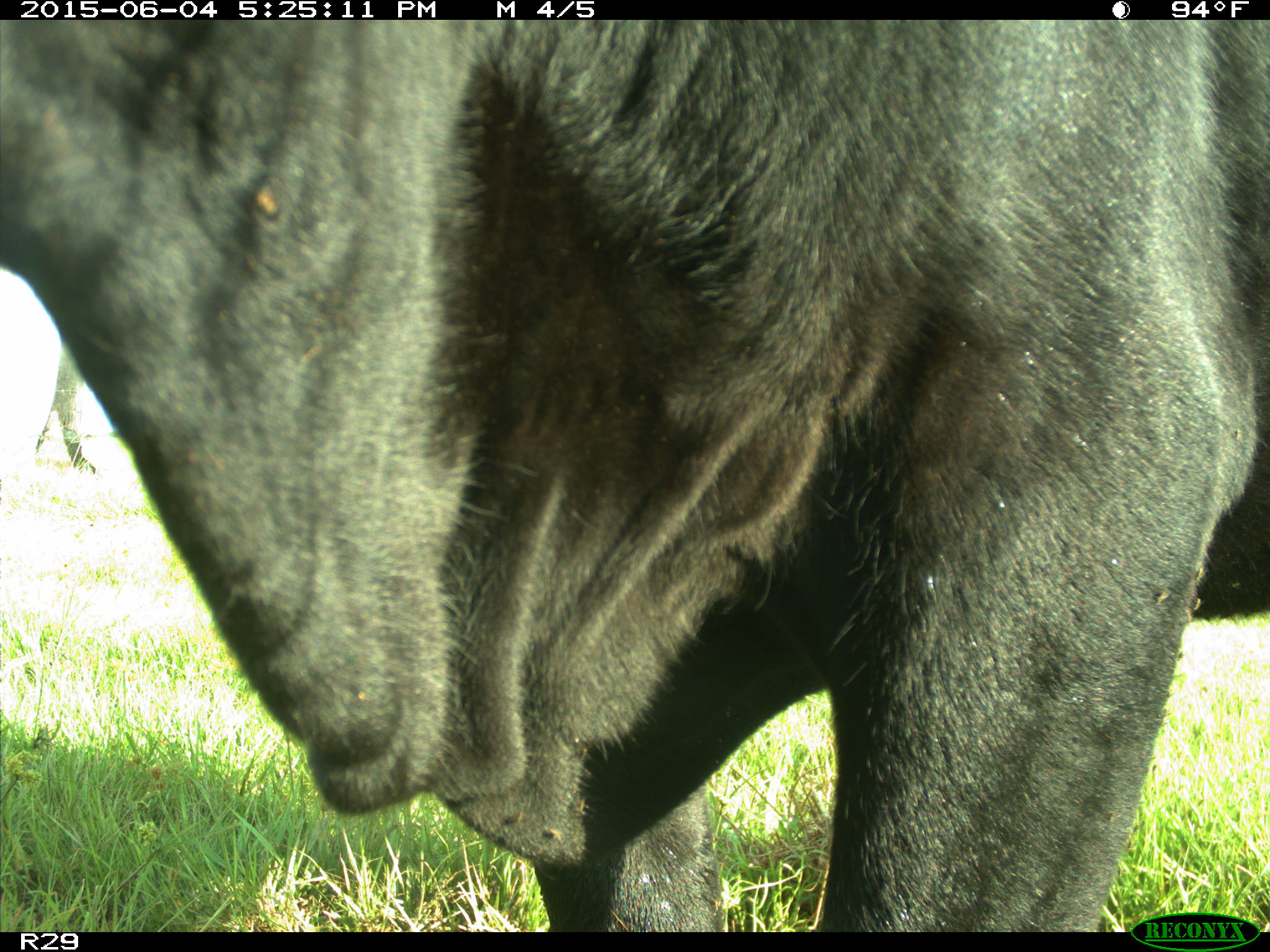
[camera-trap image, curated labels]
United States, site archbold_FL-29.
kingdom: Animalia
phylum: Chordata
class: Mammalia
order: Artiodactyla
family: Bovidae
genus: Bos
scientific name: Bos taurus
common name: domestic cow